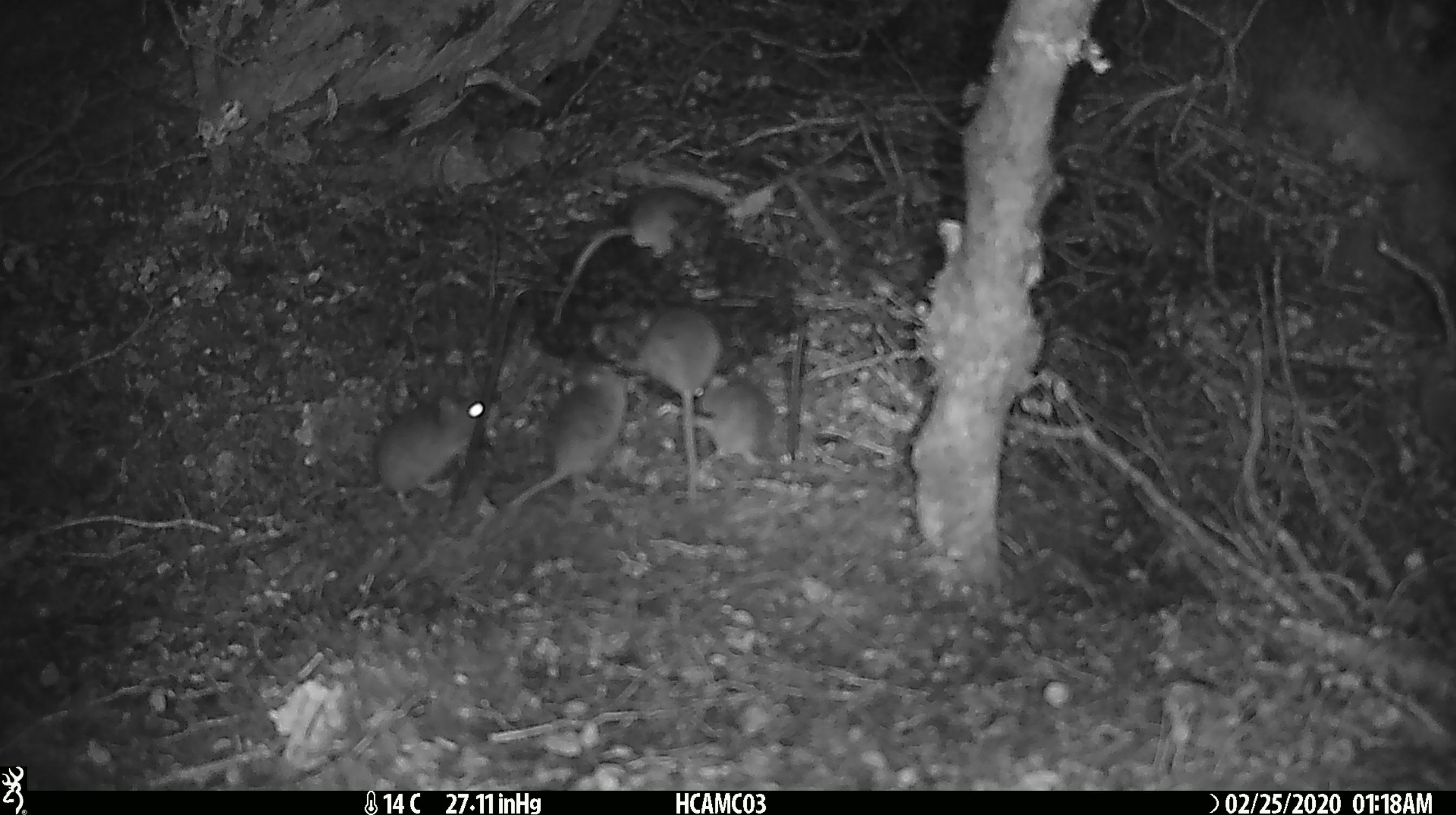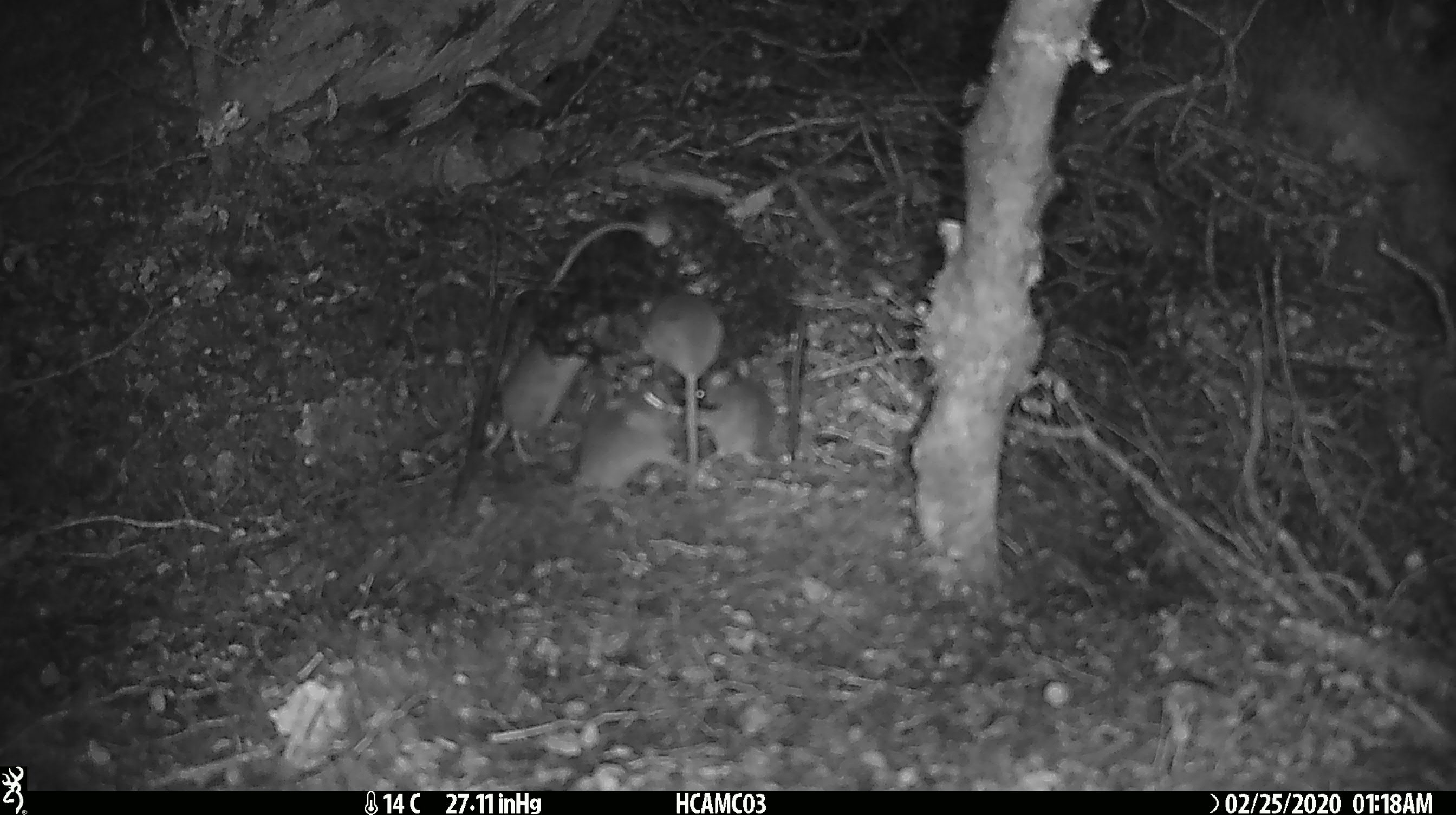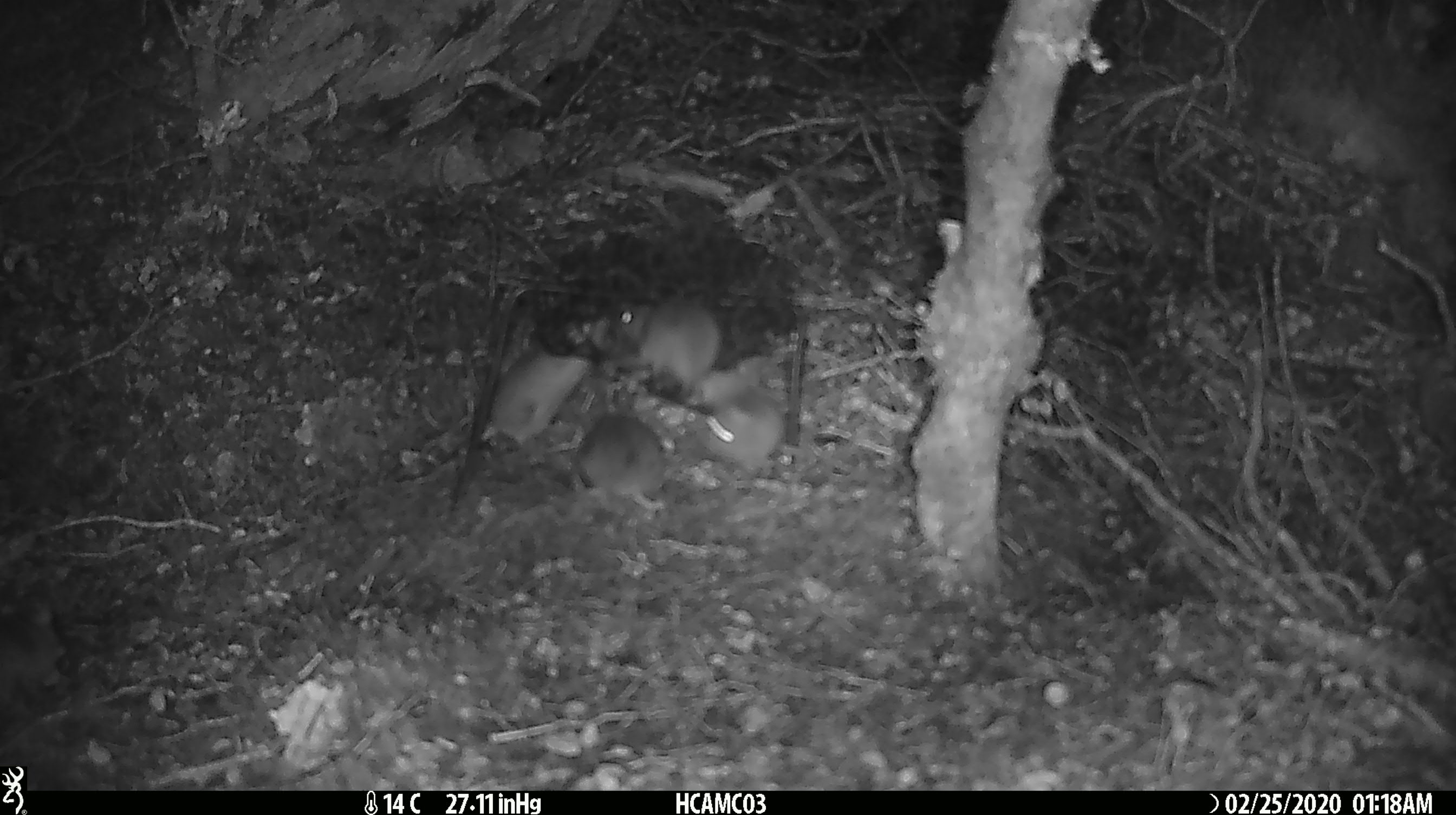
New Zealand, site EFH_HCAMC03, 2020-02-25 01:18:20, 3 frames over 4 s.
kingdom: Animalia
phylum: Chordata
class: Mammalia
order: Rodentia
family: Muridae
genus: Mus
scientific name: Mus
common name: mouse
Mouse (Mus).